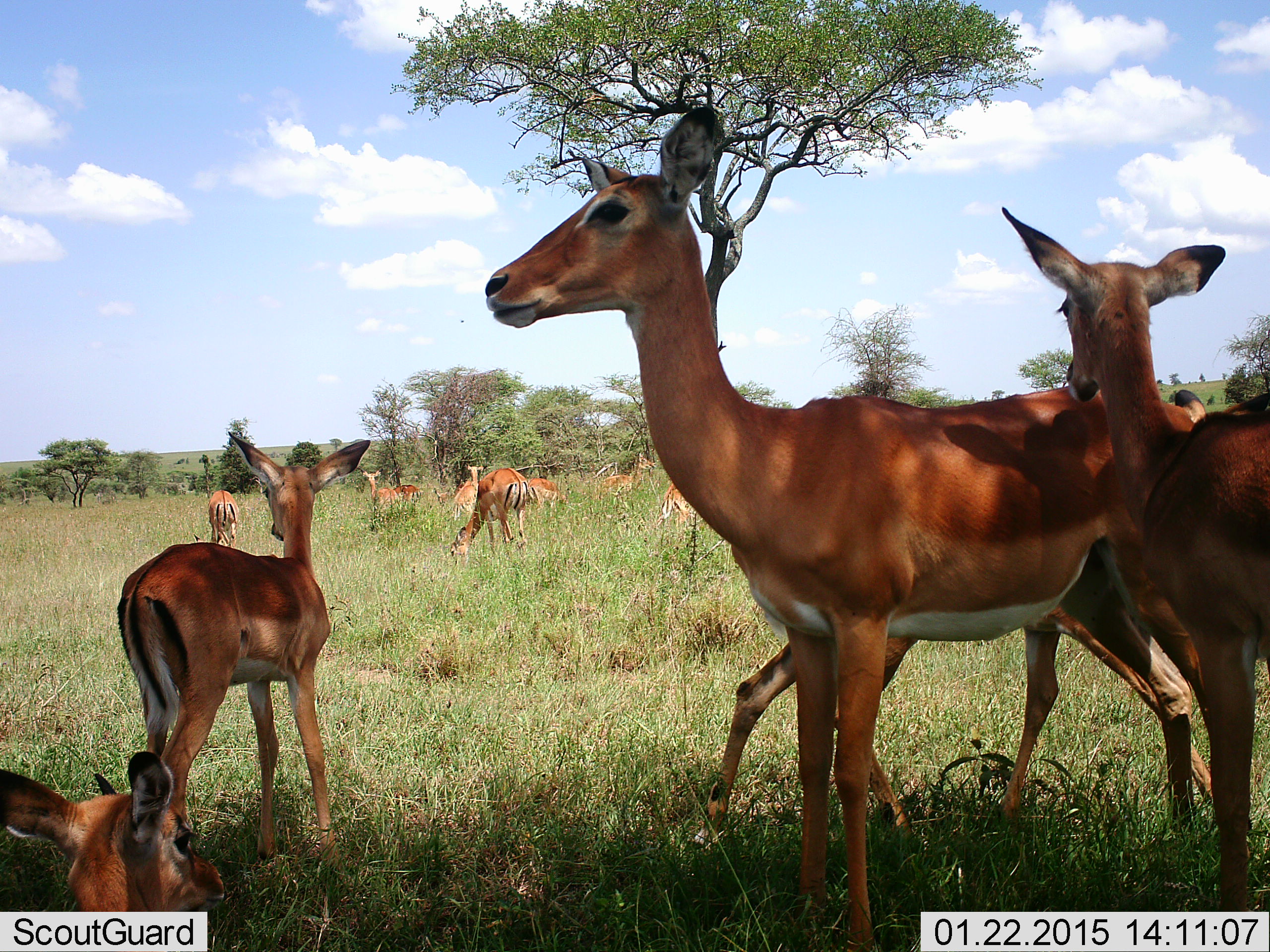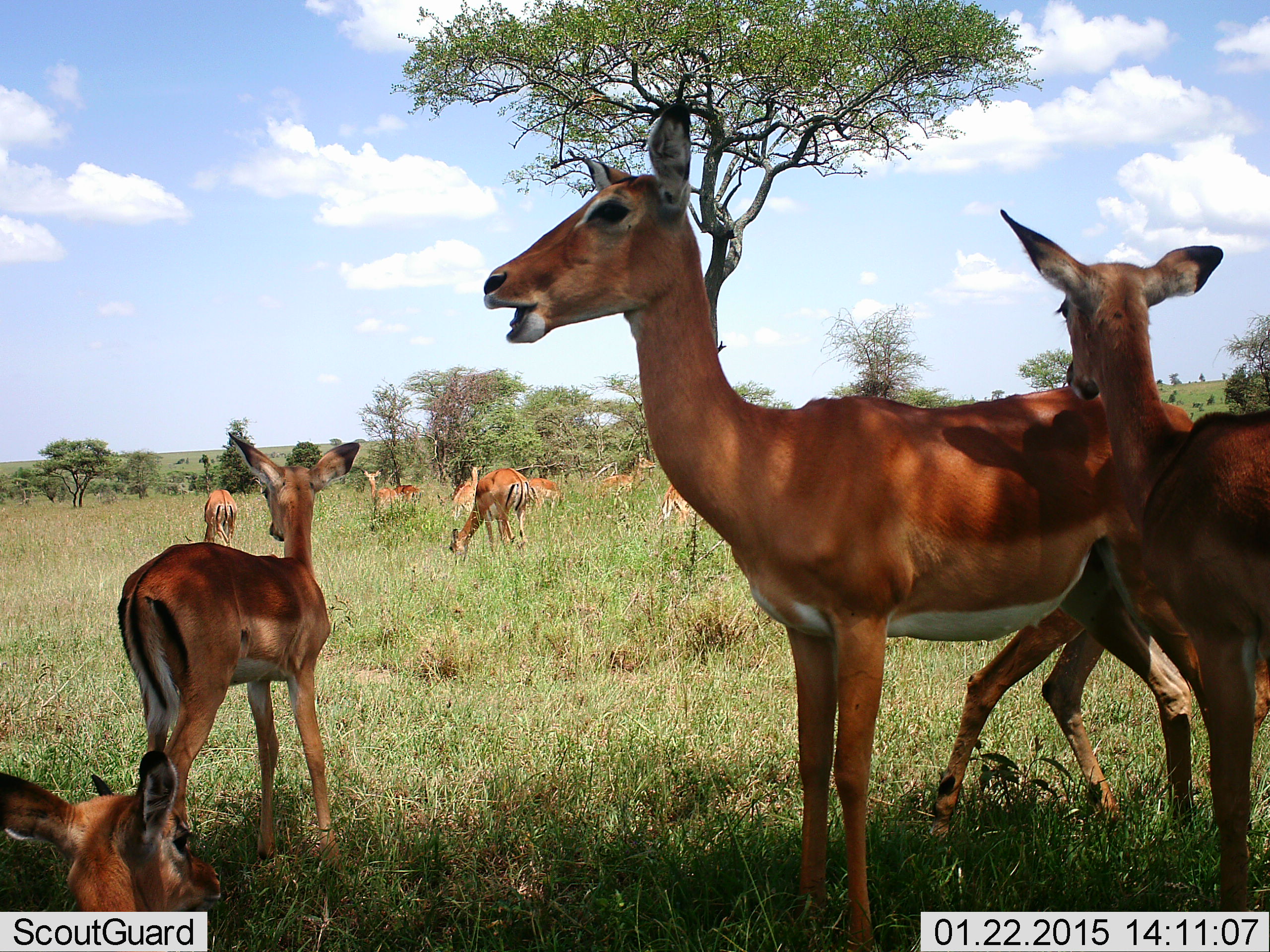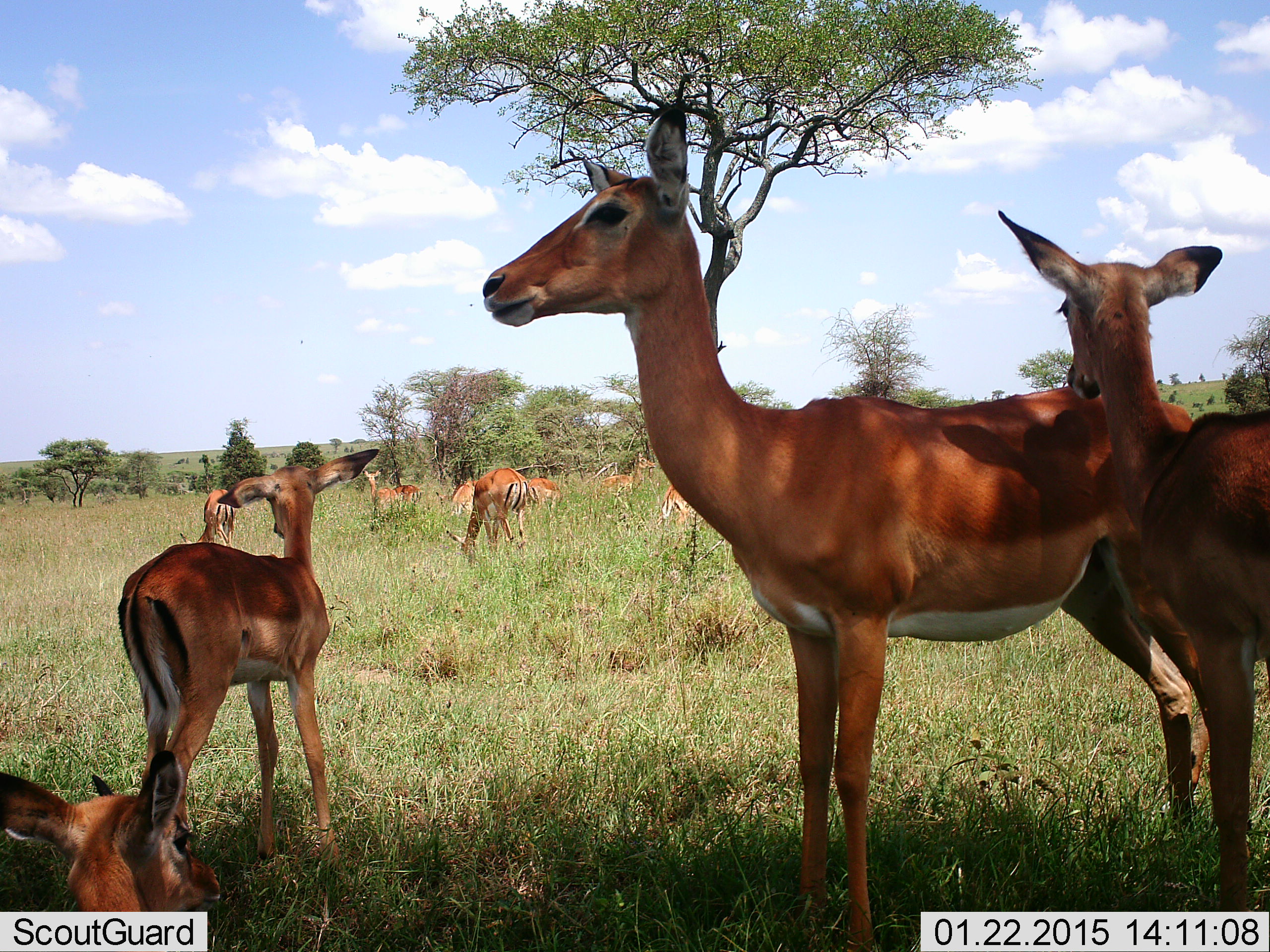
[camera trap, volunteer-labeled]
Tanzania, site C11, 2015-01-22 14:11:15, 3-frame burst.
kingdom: Animalia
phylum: Chordata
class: Mammalia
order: Artiodactyla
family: Bovidae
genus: Aepyceros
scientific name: Aepyceros melampus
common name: impala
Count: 11-50.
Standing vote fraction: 90%.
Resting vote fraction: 60%.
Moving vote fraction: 10%.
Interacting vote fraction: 10%.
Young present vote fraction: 50%.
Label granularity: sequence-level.